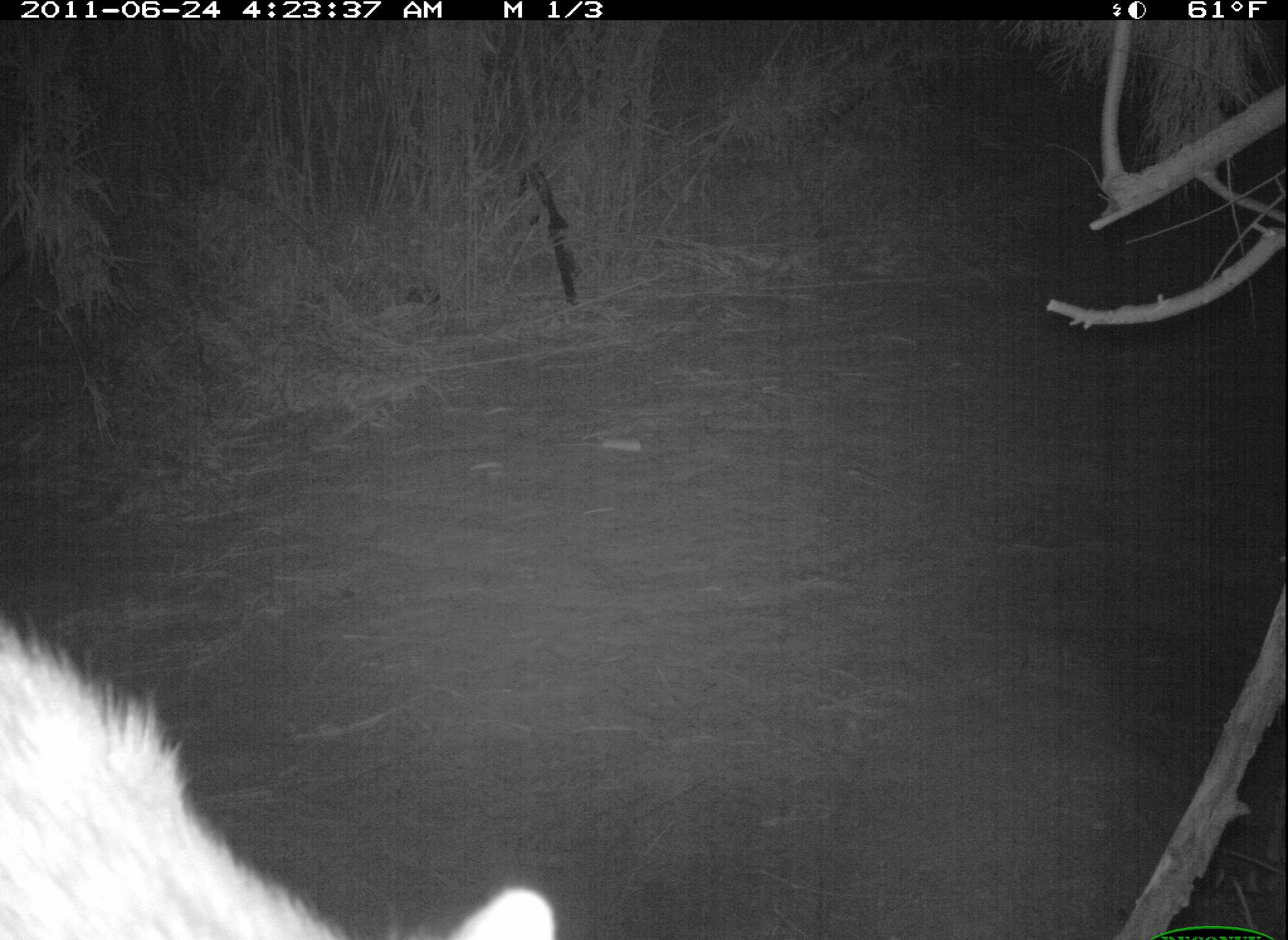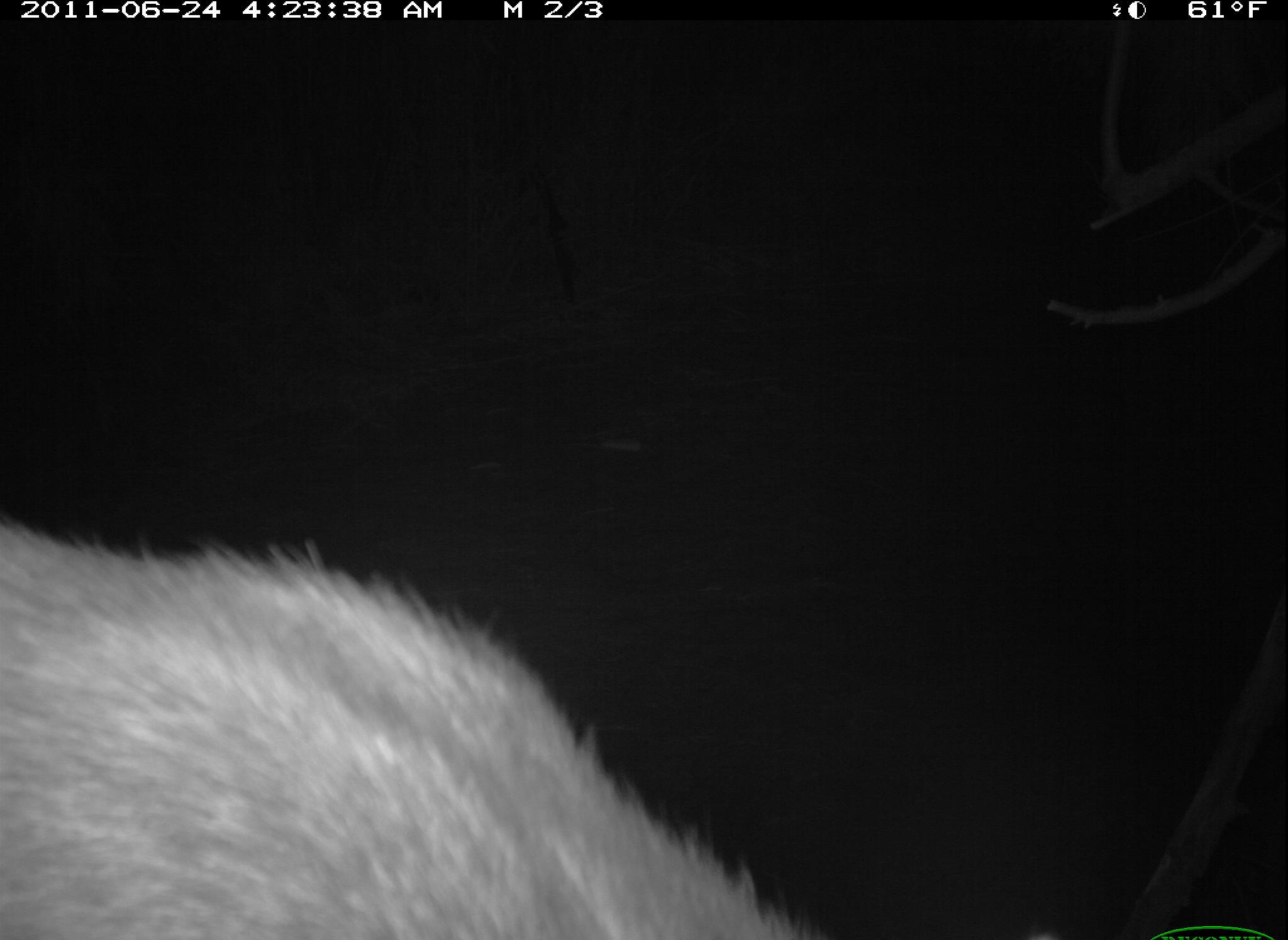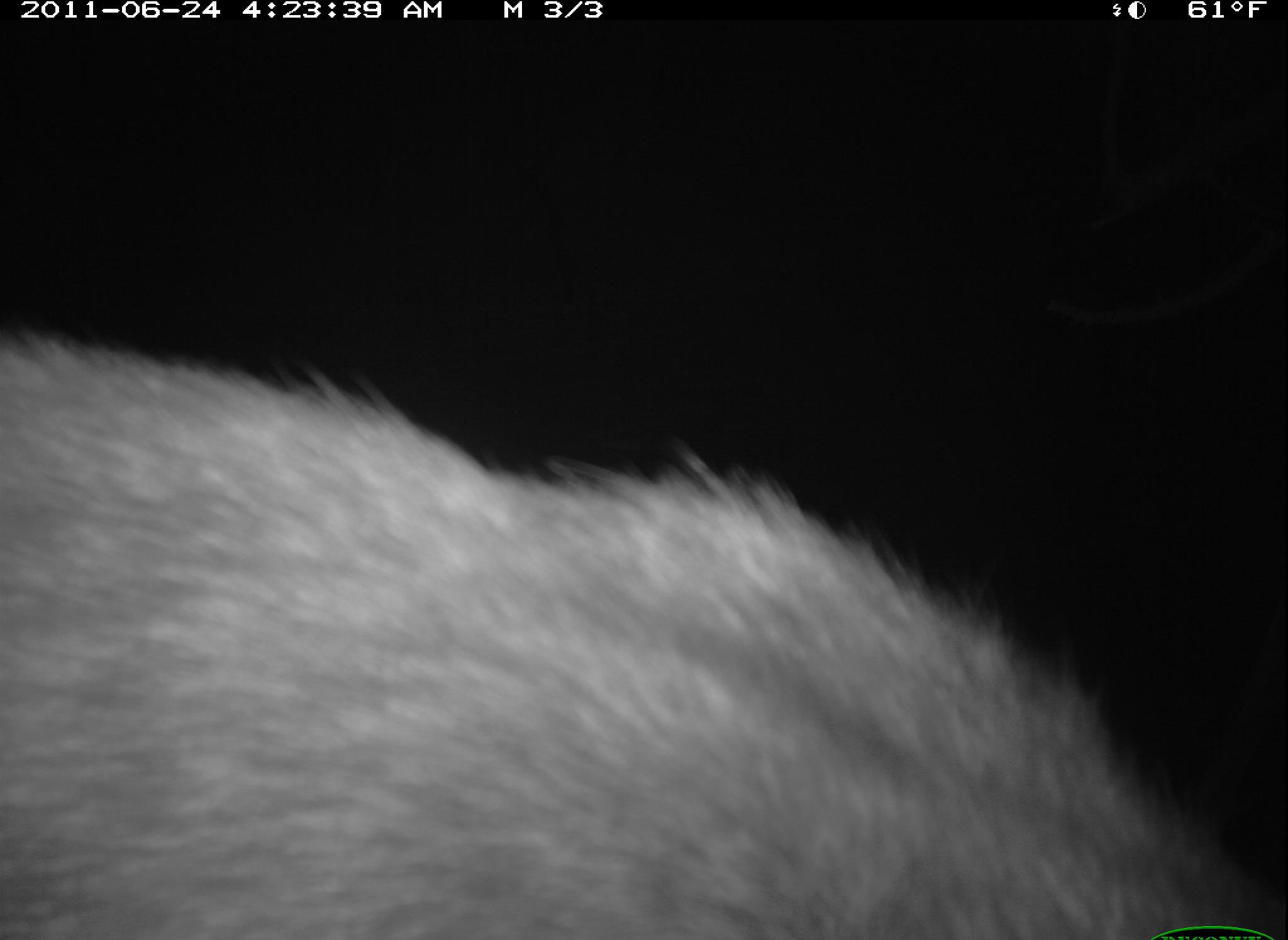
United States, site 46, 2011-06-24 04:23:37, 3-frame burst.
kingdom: Animalia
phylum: Chordata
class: Mammalia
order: Carnivora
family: Procyonidae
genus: Procyon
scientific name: Procyon lotor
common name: raccoon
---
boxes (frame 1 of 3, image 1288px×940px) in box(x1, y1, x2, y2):
raccoon: box(3, 585, 589, 940)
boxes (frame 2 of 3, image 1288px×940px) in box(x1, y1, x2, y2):
raccoon: box(2, 509, 853, 940)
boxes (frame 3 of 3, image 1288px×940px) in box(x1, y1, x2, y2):
raccoon: box(0, 309, 1286, 940)